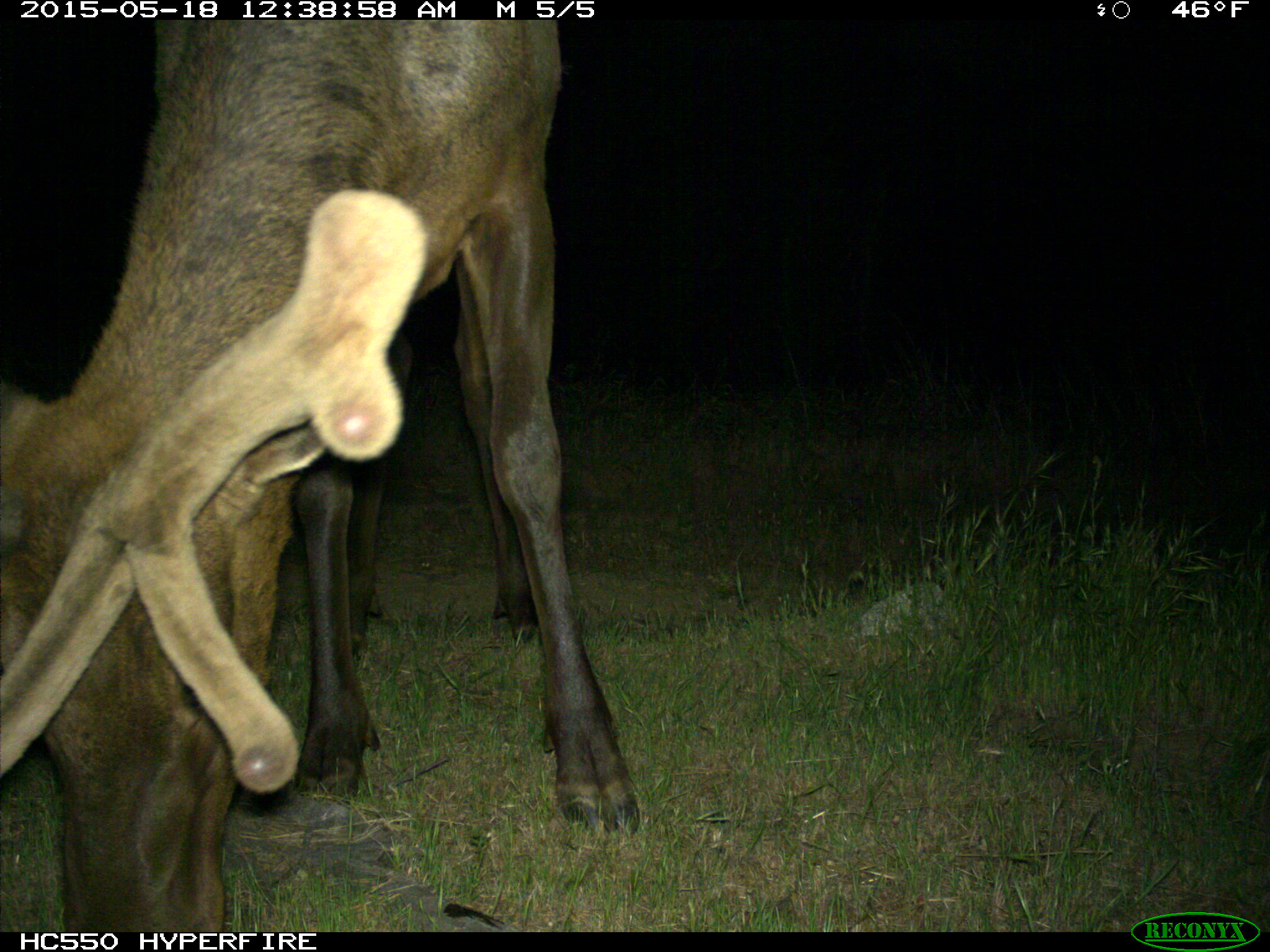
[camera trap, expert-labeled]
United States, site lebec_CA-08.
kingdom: Animalia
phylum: Chordata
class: Mammalia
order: Artiodactyla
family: Cervidae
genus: Cervus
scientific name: Cervus canadensis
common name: elk